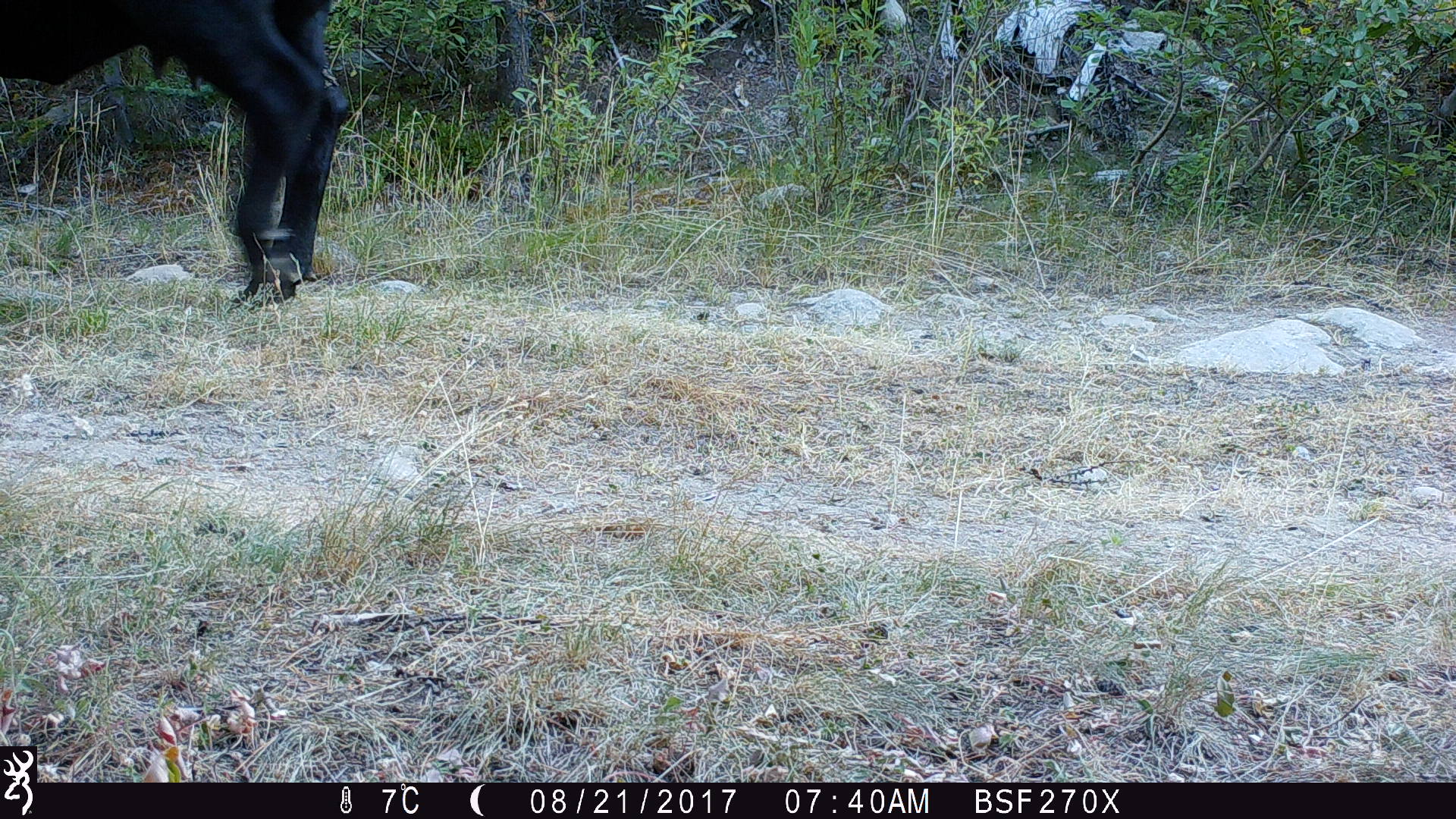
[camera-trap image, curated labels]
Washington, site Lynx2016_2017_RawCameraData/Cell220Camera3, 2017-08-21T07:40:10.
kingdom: Animalia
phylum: Chordata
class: Mammalia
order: Artiodactyla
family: Bovidae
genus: Bos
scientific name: Bos taurus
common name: domestic cattle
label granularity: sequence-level